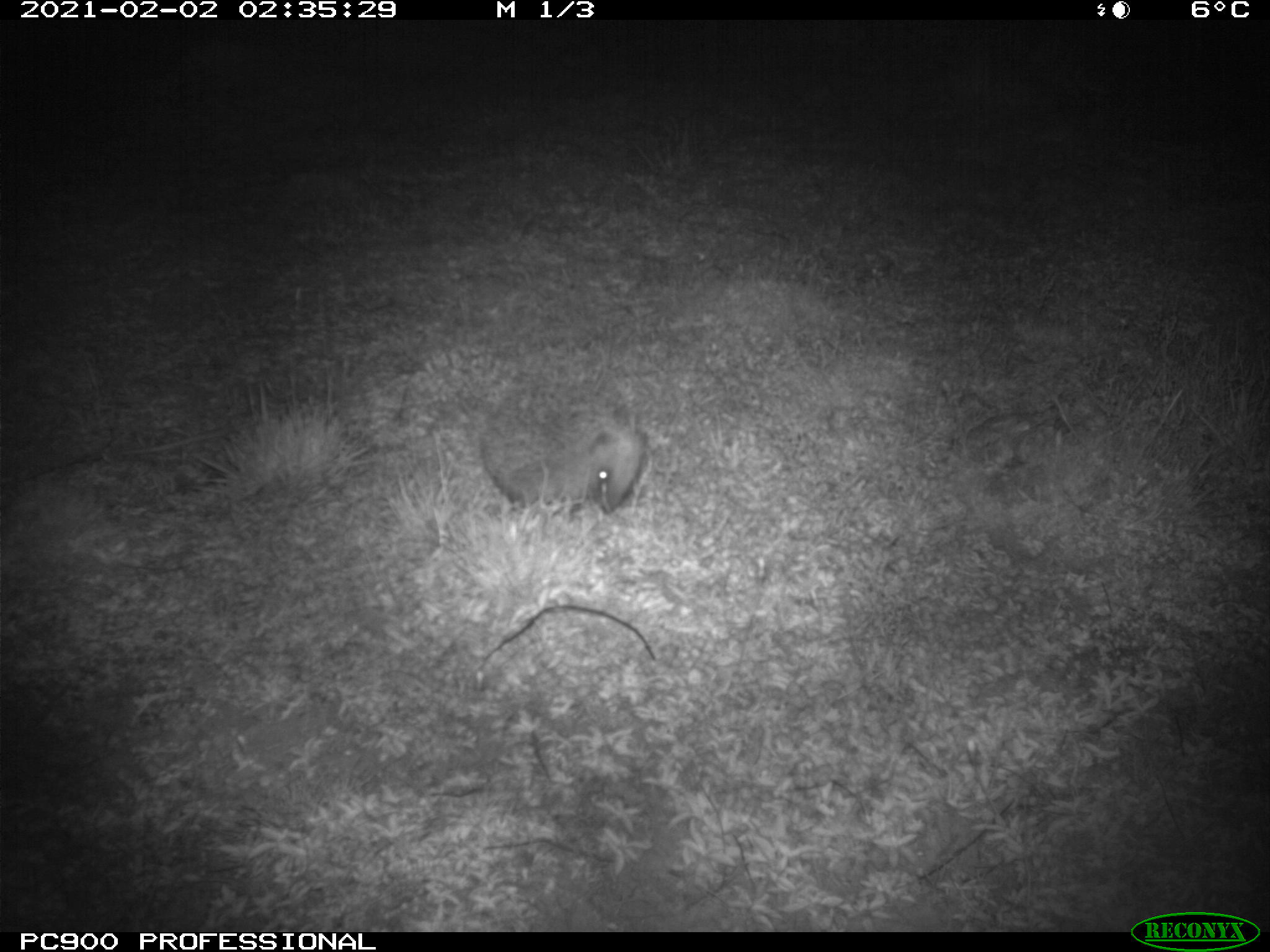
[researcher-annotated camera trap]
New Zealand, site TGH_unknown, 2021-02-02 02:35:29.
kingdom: Animalia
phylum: Chordata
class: Mammalia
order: Eulipotyphla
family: Erinaceidae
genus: Erinaceus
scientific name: Erinaceus europaeus europaeus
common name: european hedgehog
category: hedgehog